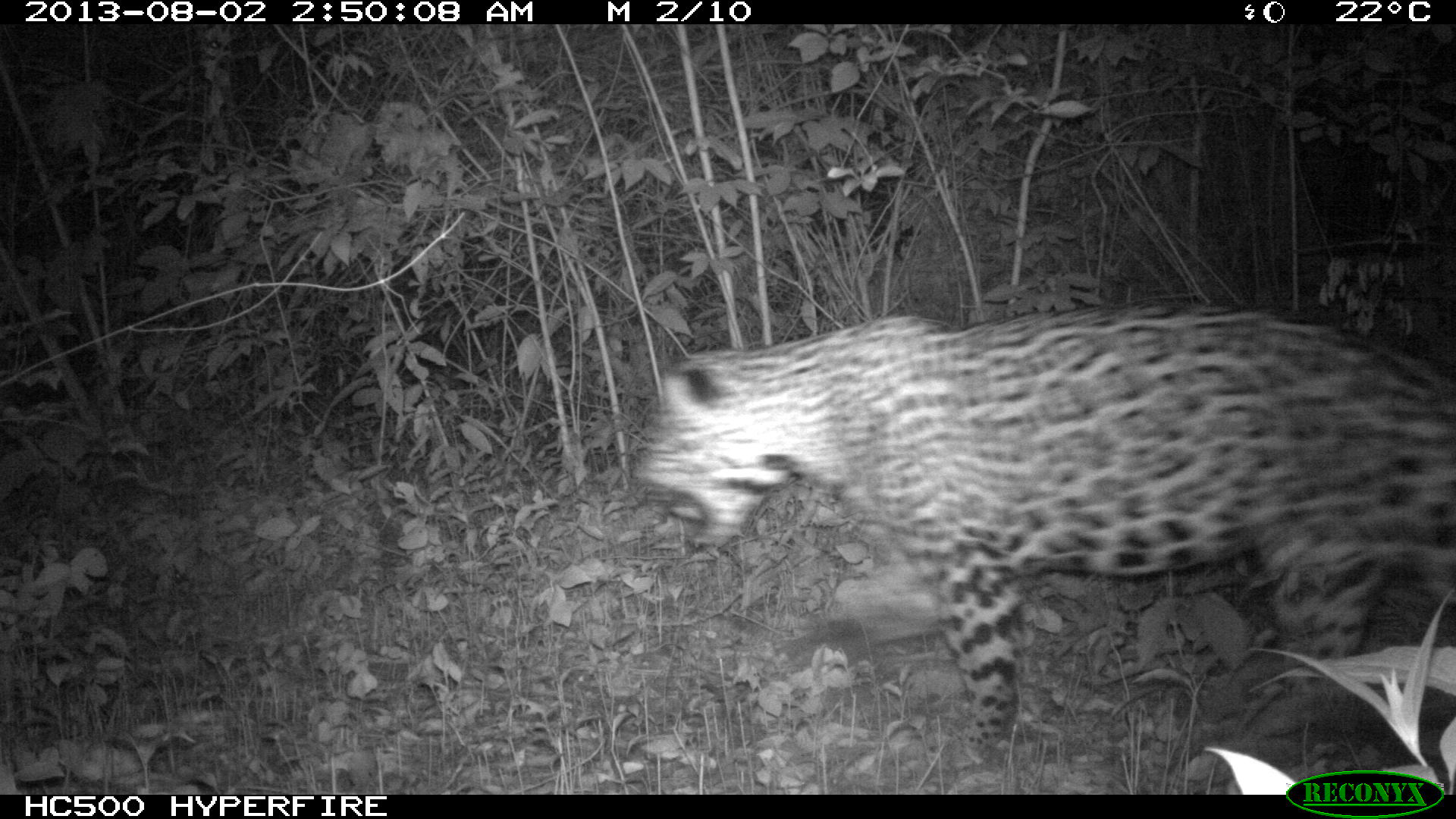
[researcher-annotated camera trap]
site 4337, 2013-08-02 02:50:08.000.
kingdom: Animalia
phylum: Chordata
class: Mammalia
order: Carnivora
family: Felidae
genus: Panthera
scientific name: Panthera onca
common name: jaguar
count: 1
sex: male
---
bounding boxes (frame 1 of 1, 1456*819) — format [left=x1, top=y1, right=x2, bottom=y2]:
panthera onca: [left=628, top=297, right=1454, bottom=762]